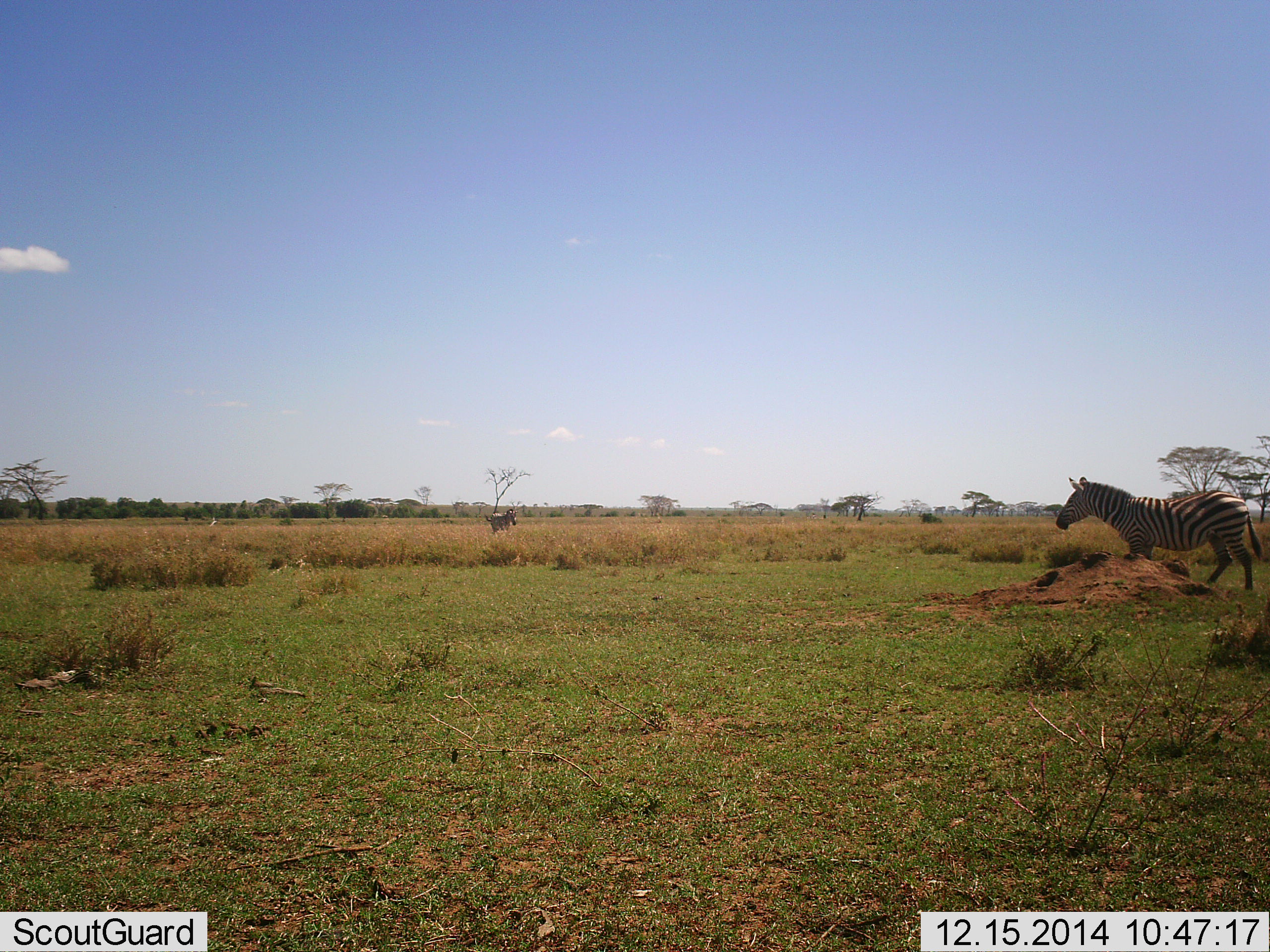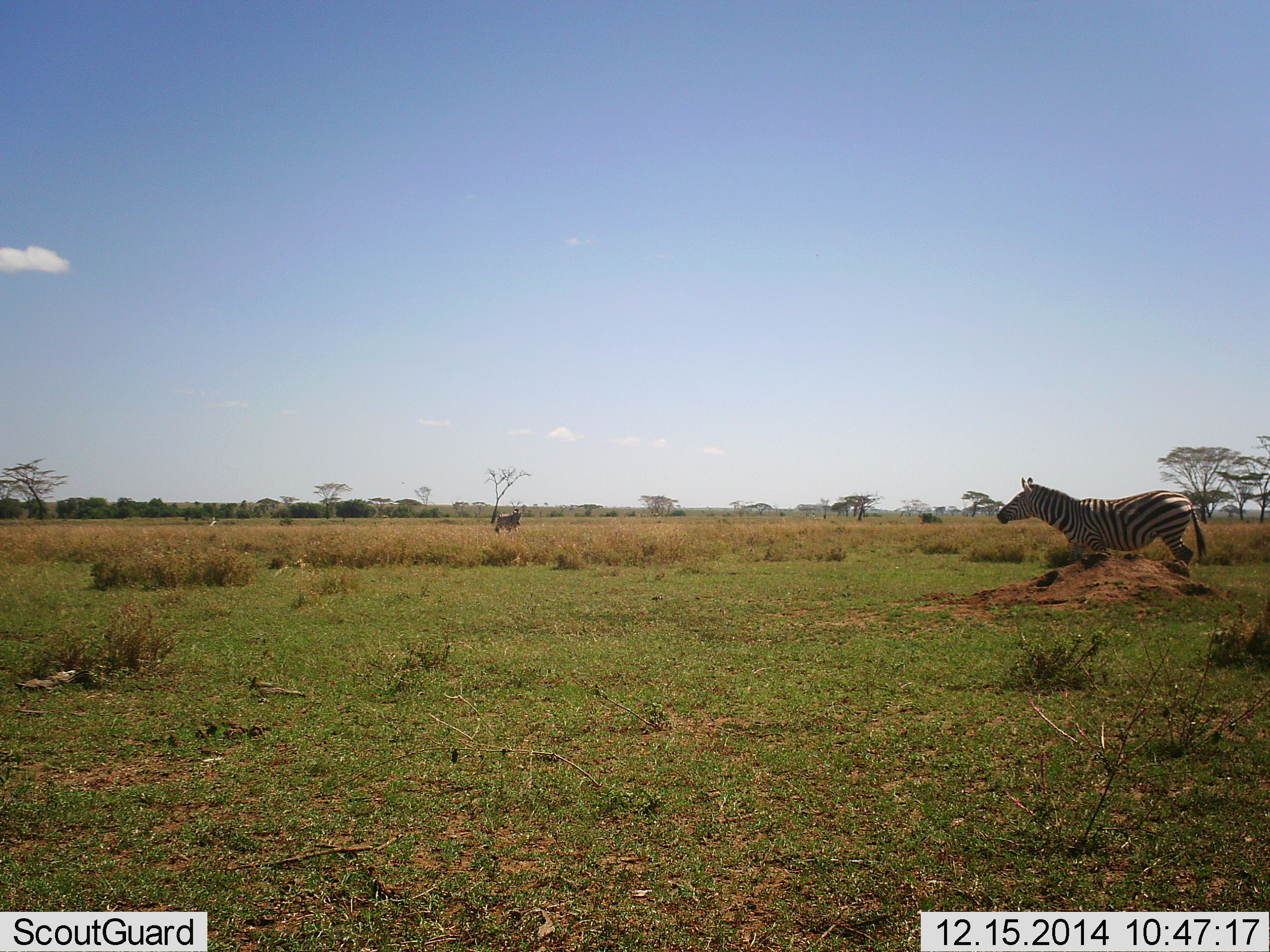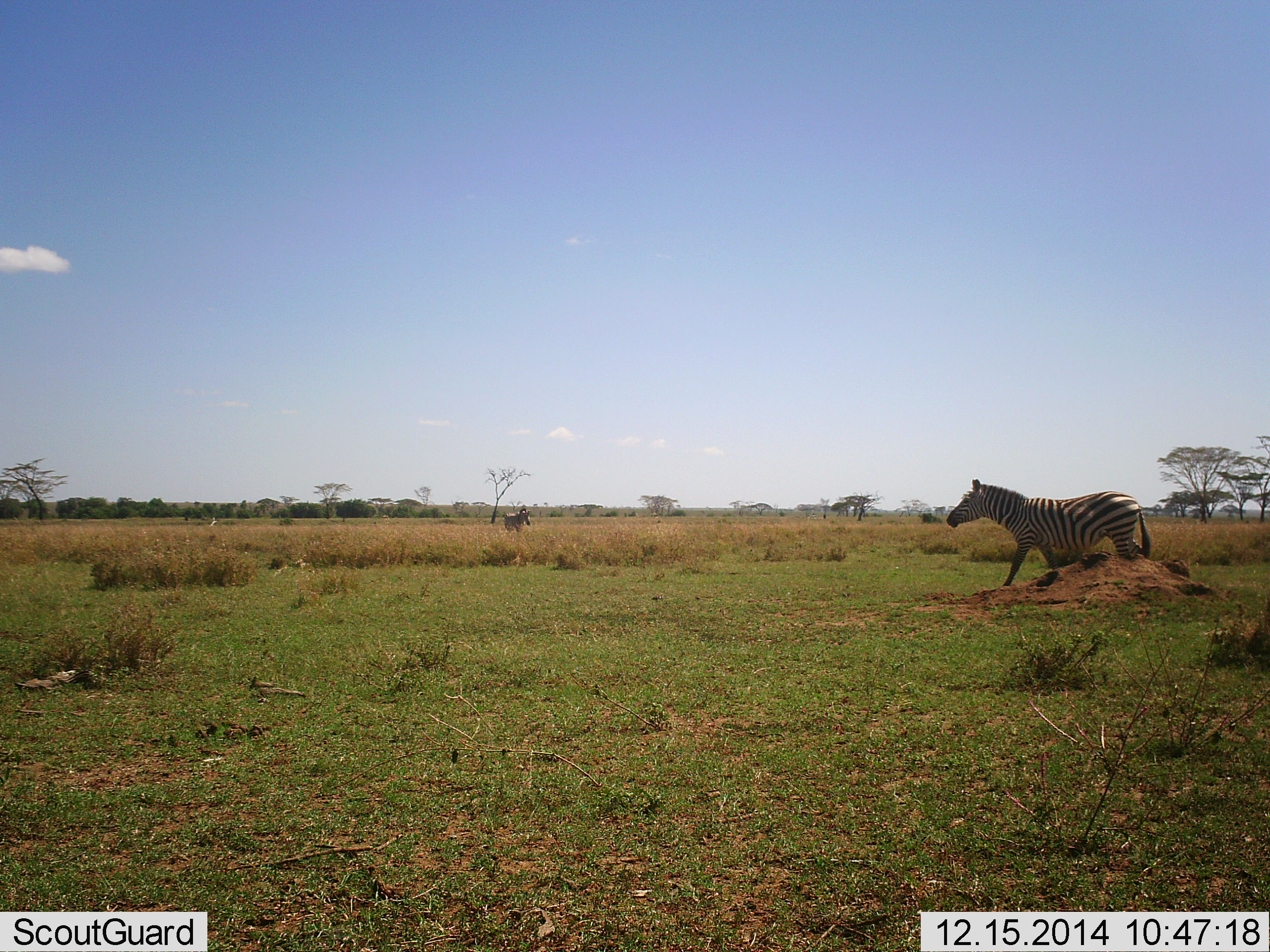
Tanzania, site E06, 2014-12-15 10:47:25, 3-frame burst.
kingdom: Animalia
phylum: Chordata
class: Mammalia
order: Perissodactyla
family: Equidae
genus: Equus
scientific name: Equus quagga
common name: plains zebra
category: zebra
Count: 2.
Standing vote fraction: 10%.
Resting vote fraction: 0%.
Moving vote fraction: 100%.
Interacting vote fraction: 10%.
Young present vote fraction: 0%.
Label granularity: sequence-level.